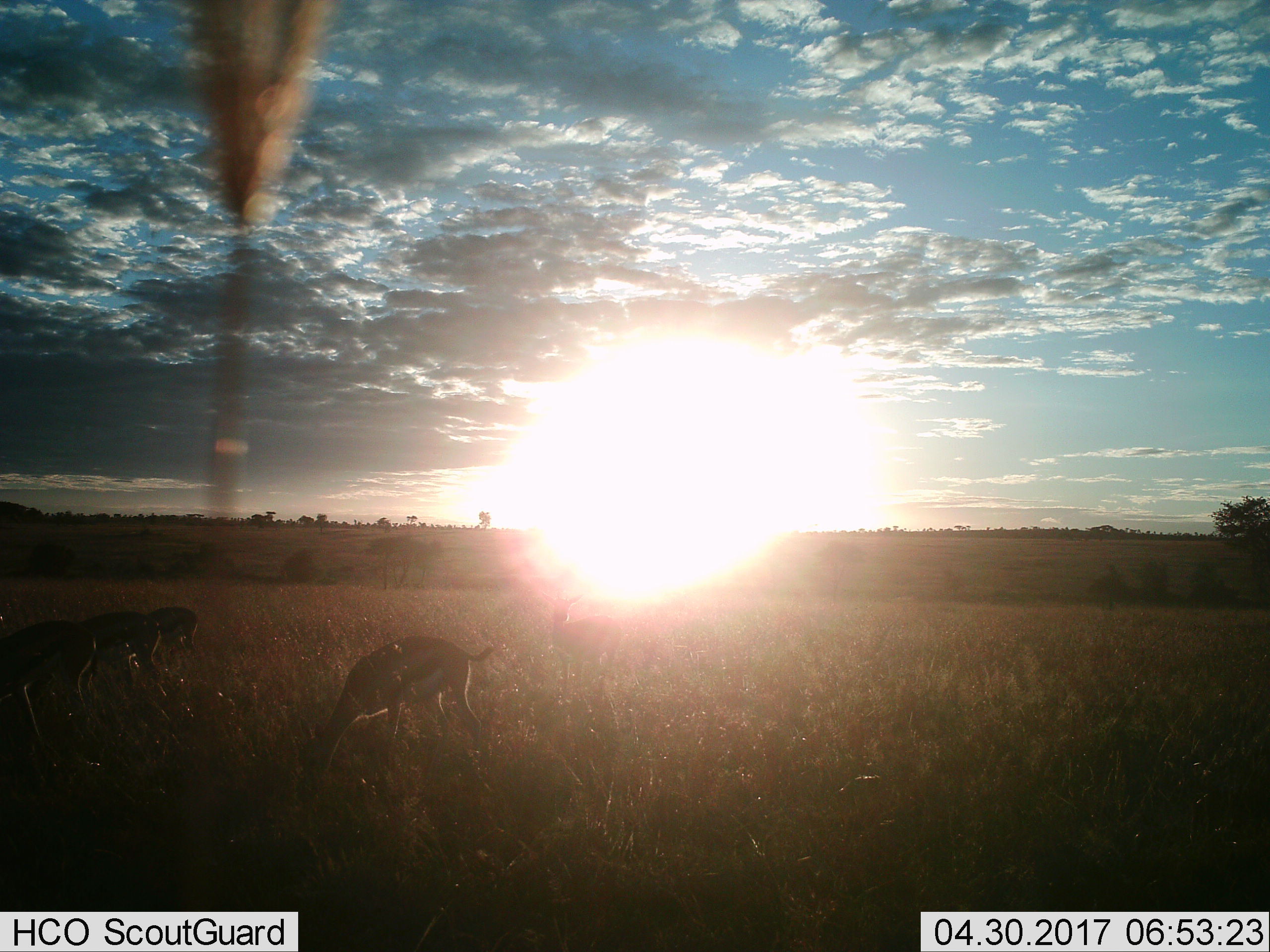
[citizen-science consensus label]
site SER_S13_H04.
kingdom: Animalia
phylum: Chordata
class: Mammalia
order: Artiodactyla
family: Bovidae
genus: Eudorcas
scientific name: Eudorcas thomsonii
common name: thomson's gazelle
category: gazellethomsons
Gazellethomsons (thomson's gazelle) (Eudorcas thomsonii), count 4. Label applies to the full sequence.